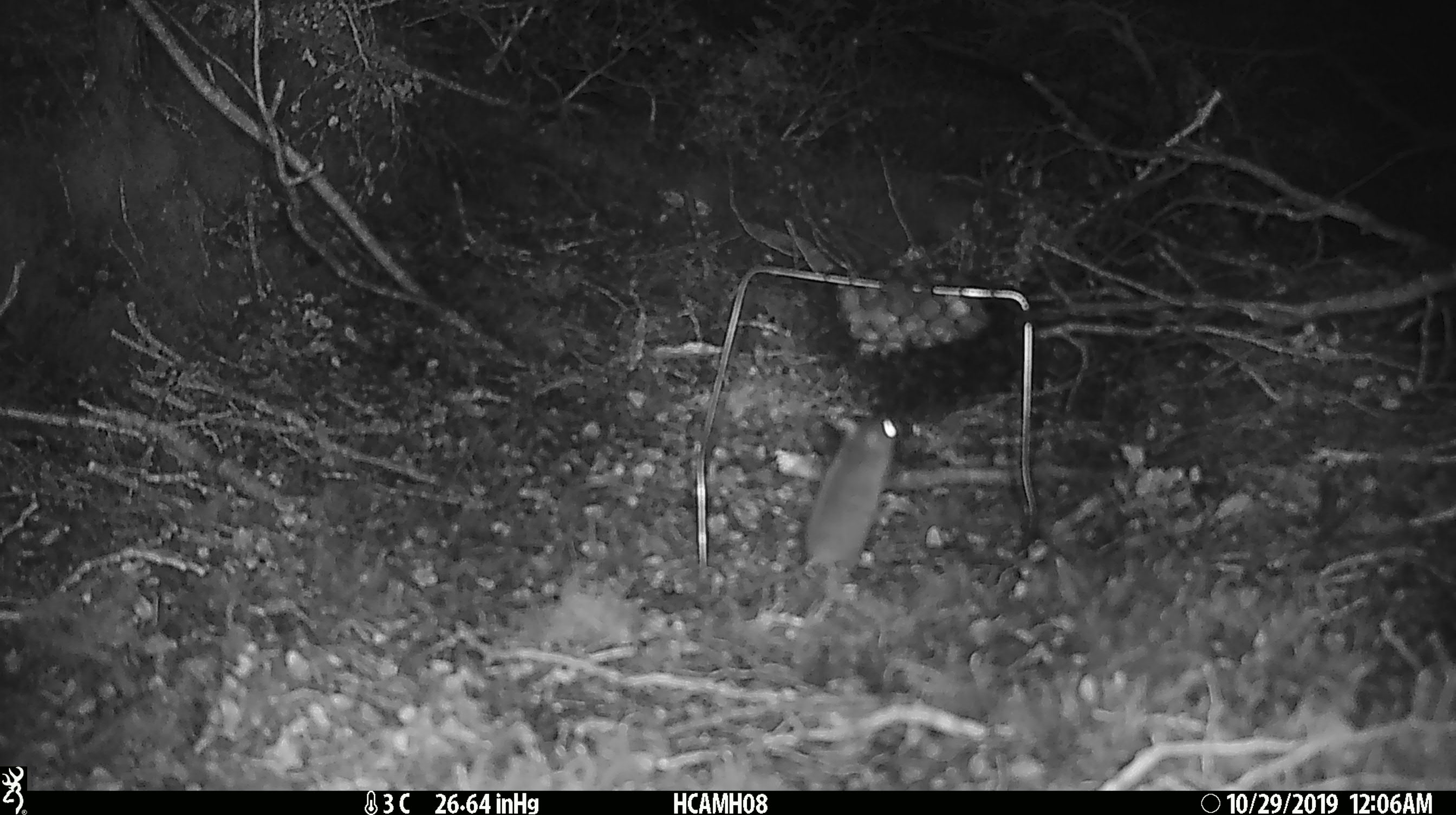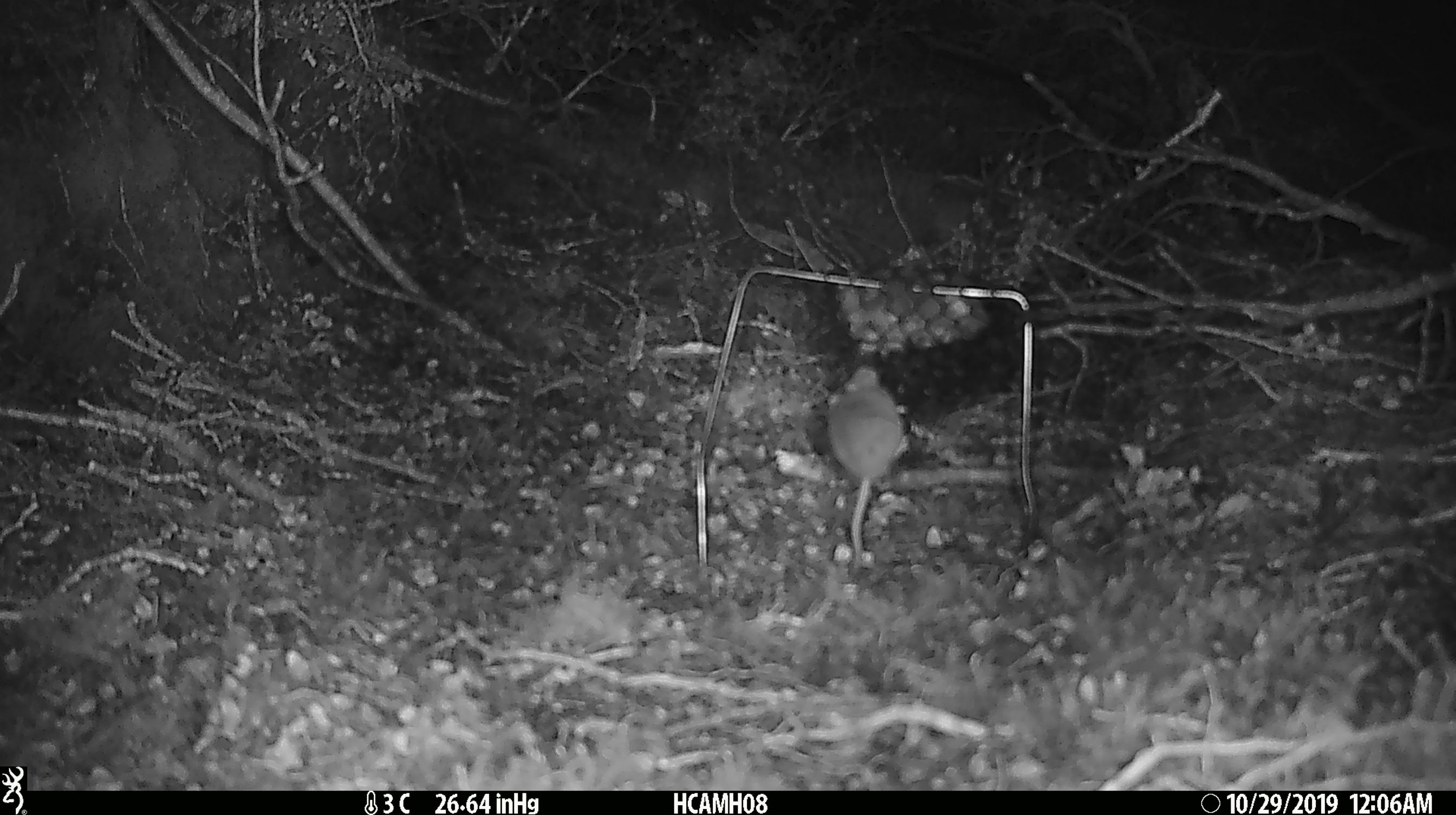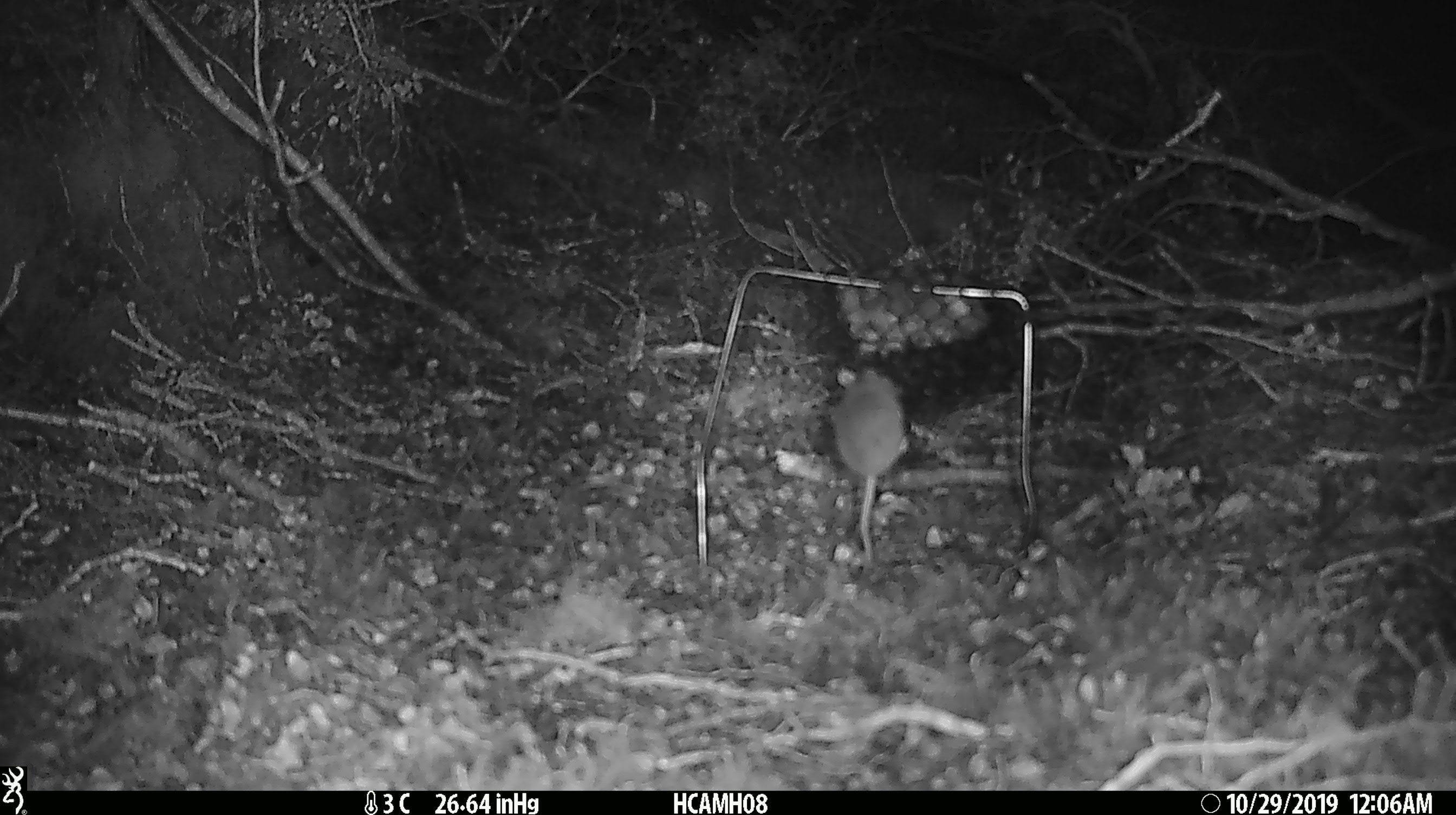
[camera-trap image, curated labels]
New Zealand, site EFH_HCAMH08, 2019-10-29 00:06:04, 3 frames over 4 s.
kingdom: Animalia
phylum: Chordata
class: Mammalia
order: Rodentia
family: Muridae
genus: Mus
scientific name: Mus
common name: mouse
Mouse (Mus).